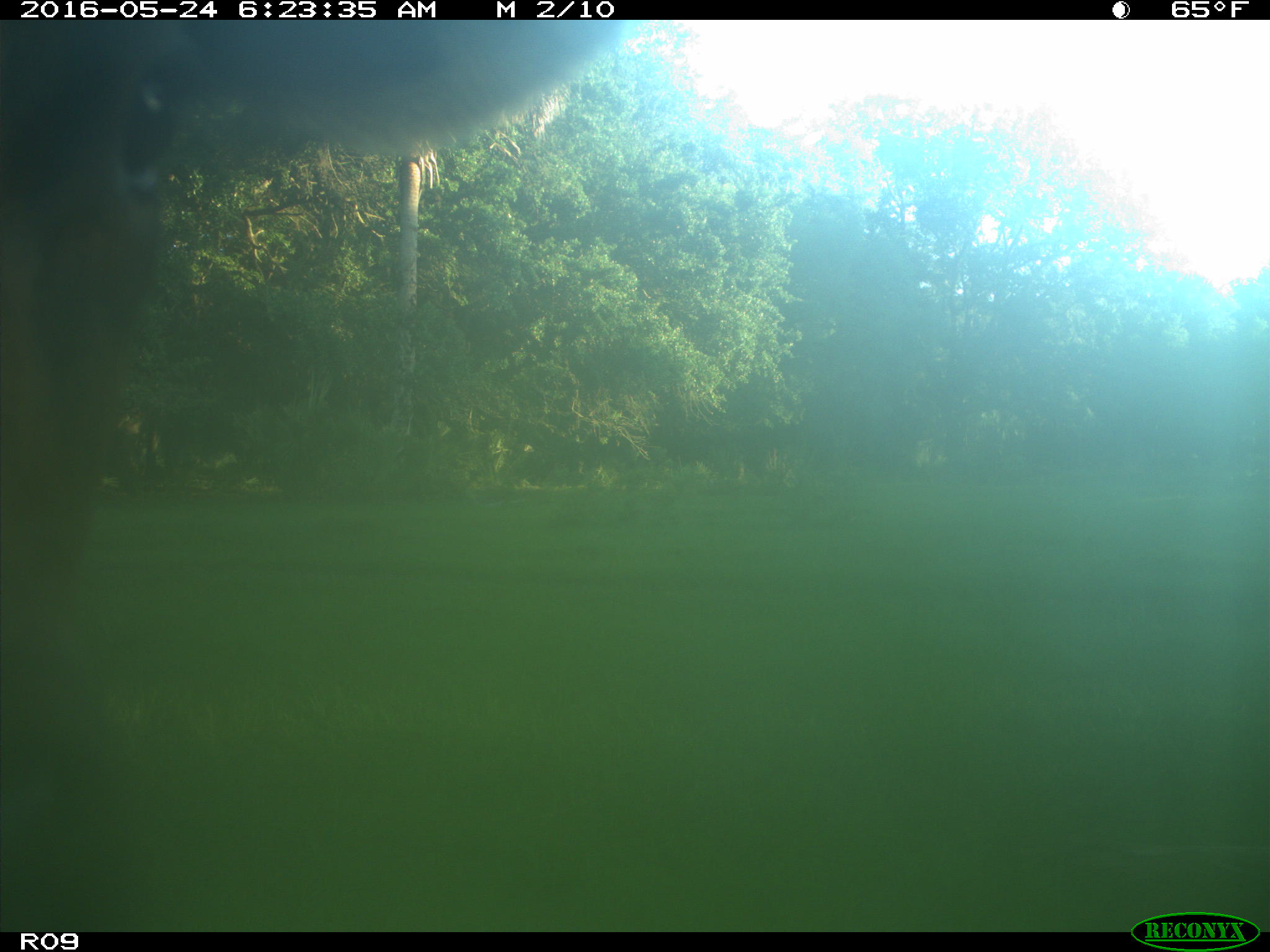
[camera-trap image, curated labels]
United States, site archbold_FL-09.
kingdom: Animalia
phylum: Chordata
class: Mammalia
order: Artiodactyla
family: Bovidae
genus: Bos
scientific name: Bos taurus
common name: domestic cow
Bos taurus (domestic cow).